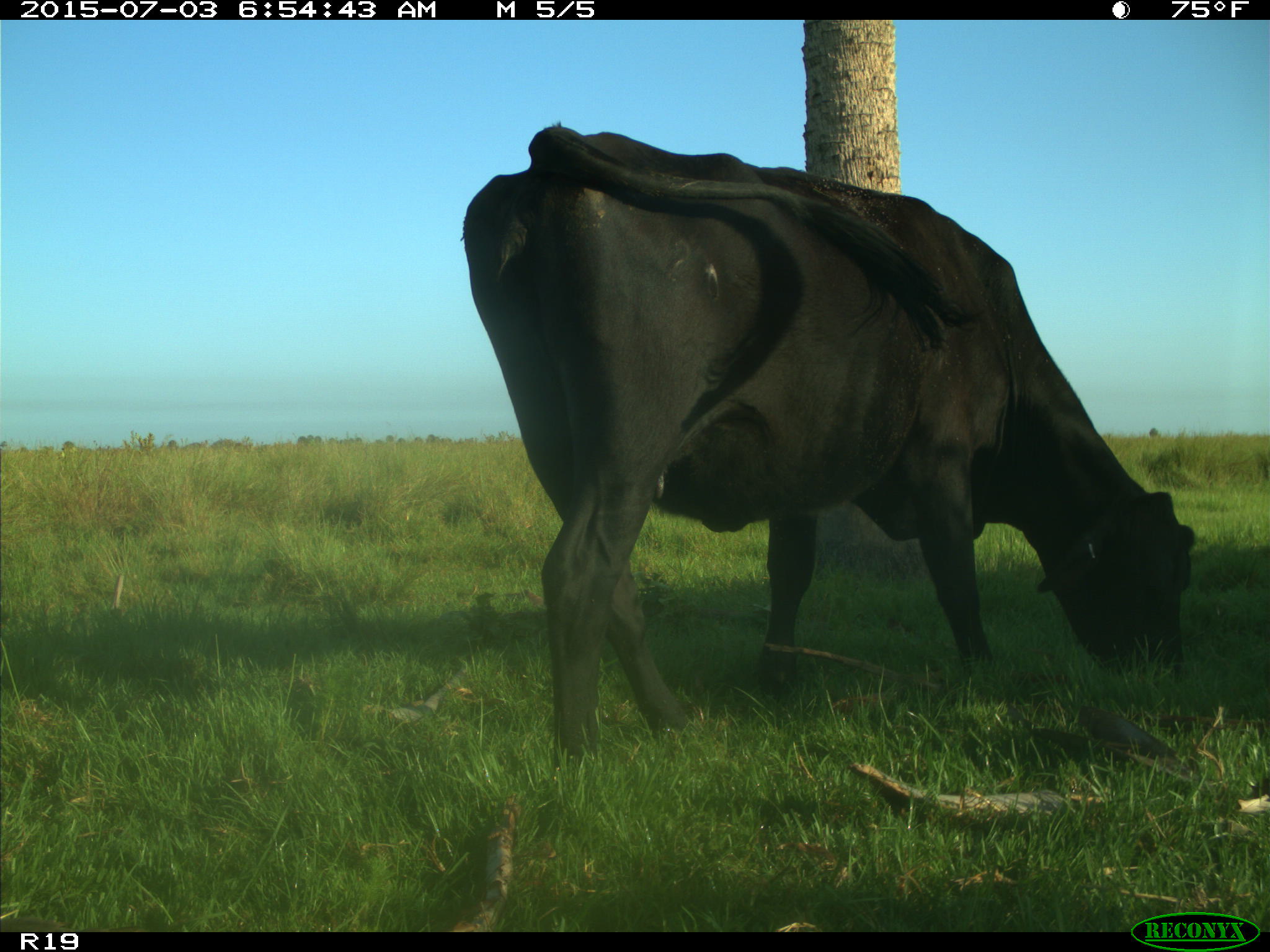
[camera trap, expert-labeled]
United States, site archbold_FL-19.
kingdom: Animalia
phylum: Chordata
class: Mammalia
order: Artiodactyla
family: Bovidae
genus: Bos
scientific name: Bos taurus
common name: domestic cow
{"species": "Bos taurus (domestic cow)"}